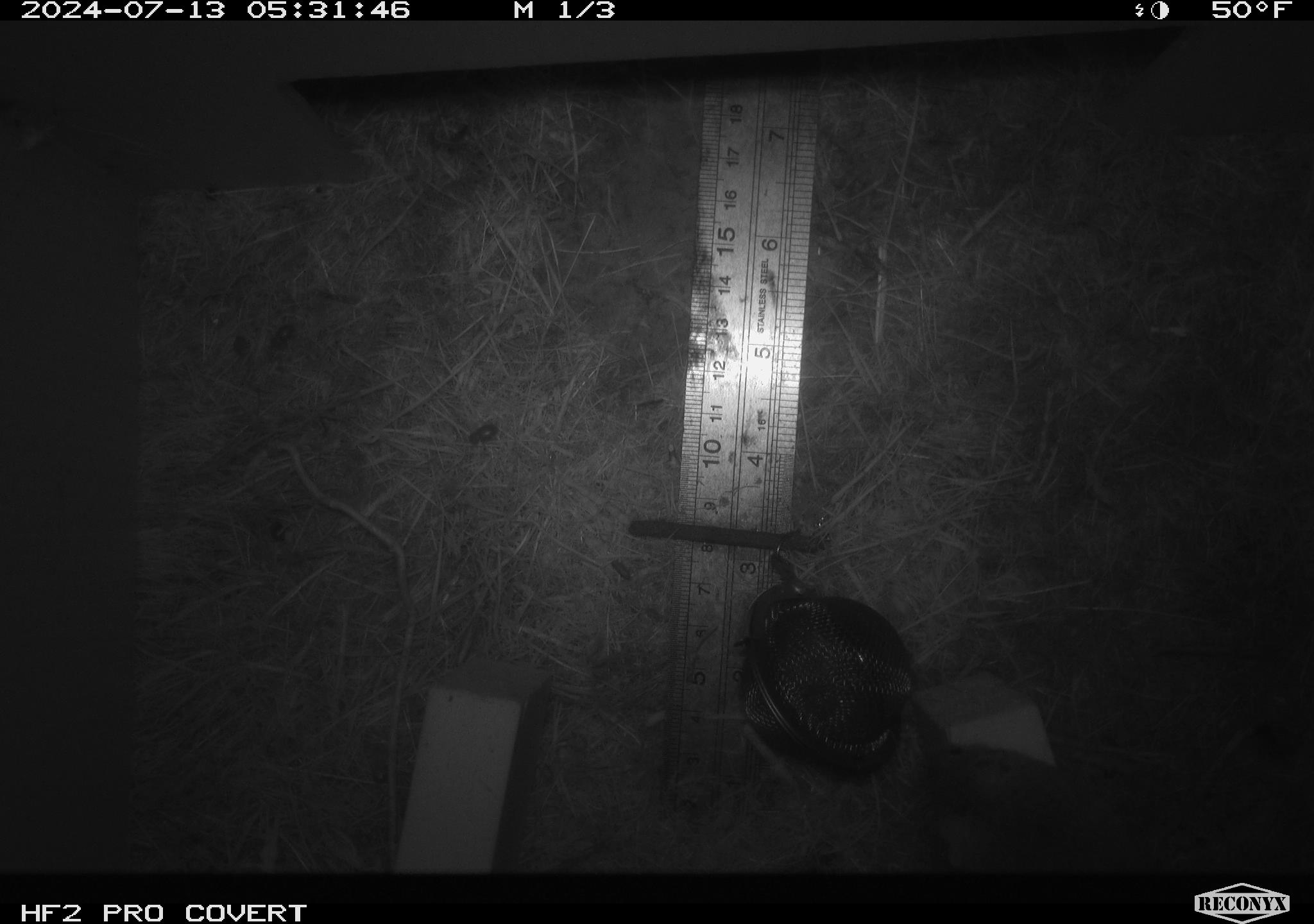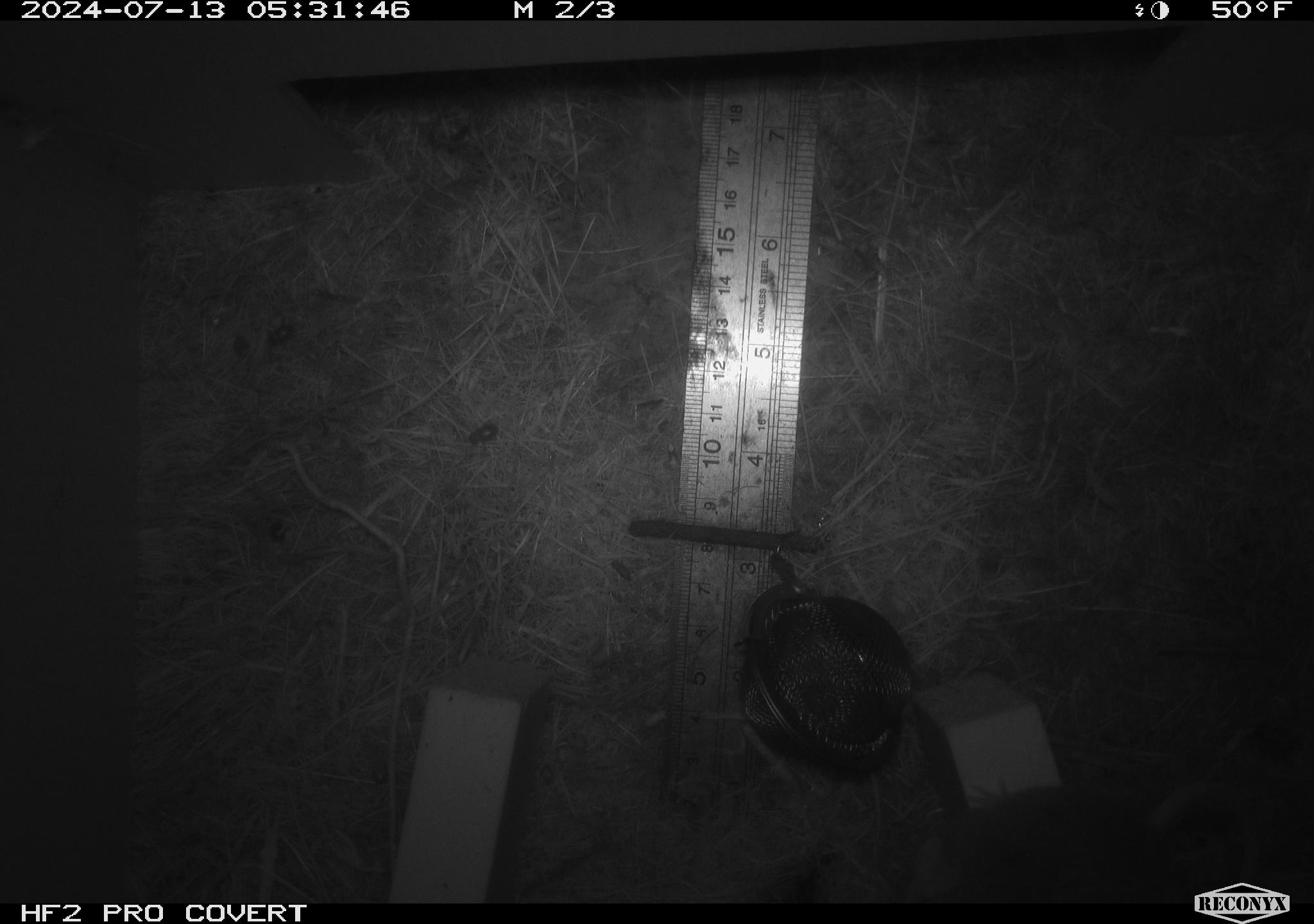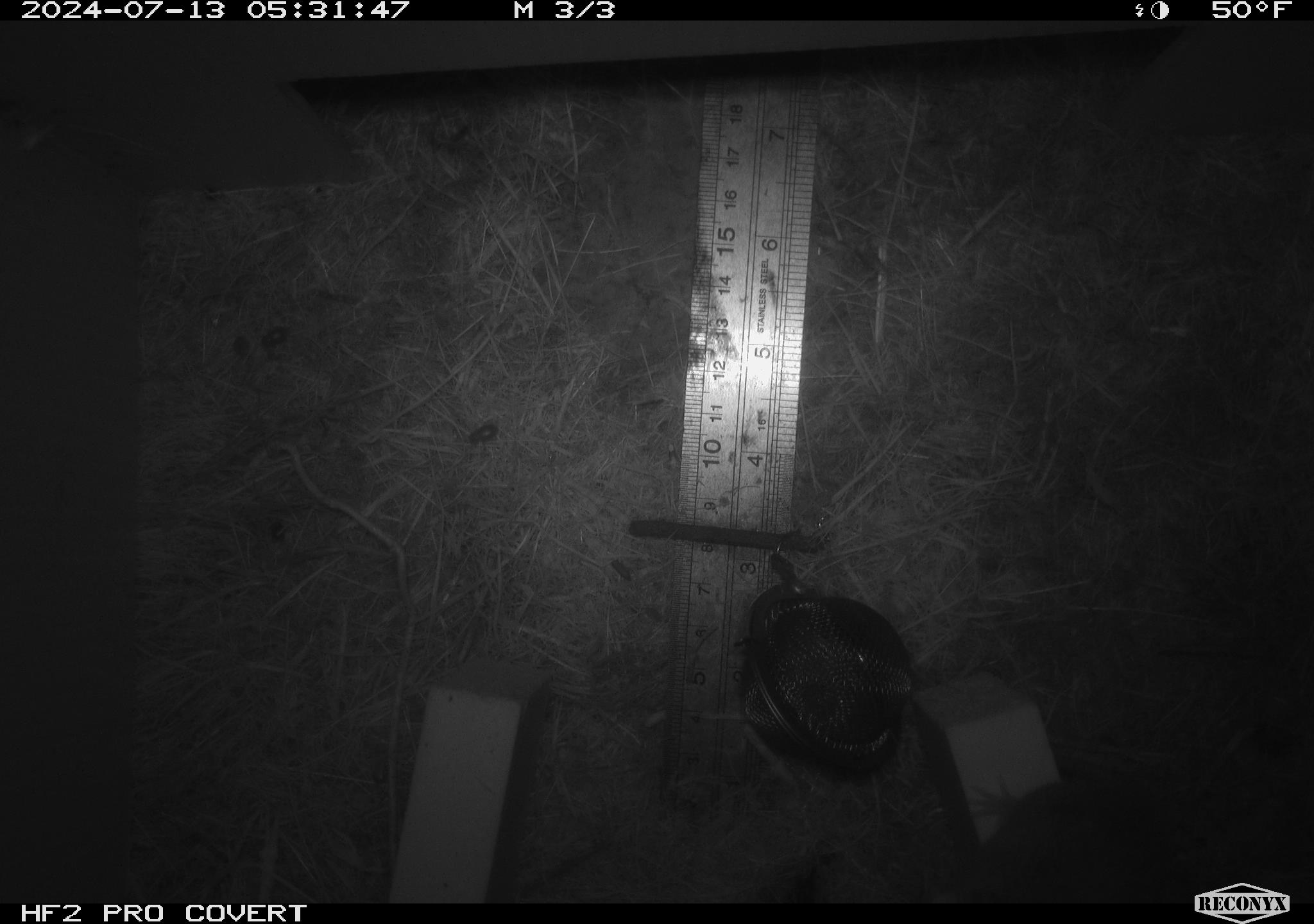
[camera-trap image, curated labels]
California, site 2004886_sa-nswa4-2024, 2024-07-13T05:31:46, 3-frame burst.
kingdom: Animalia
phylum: Chordata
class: Mammalia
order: Rodentia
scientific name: Rodentia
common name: mouse species